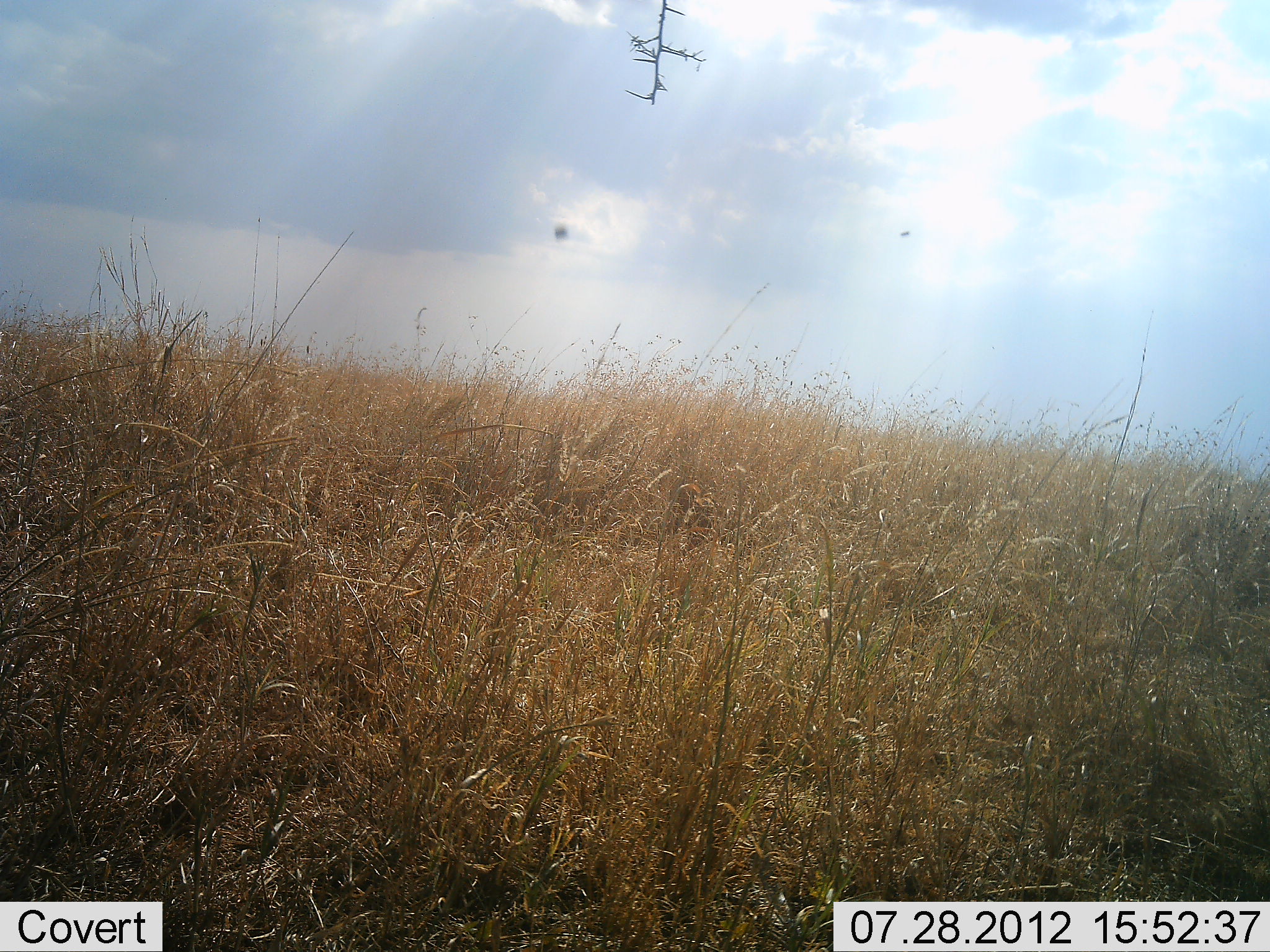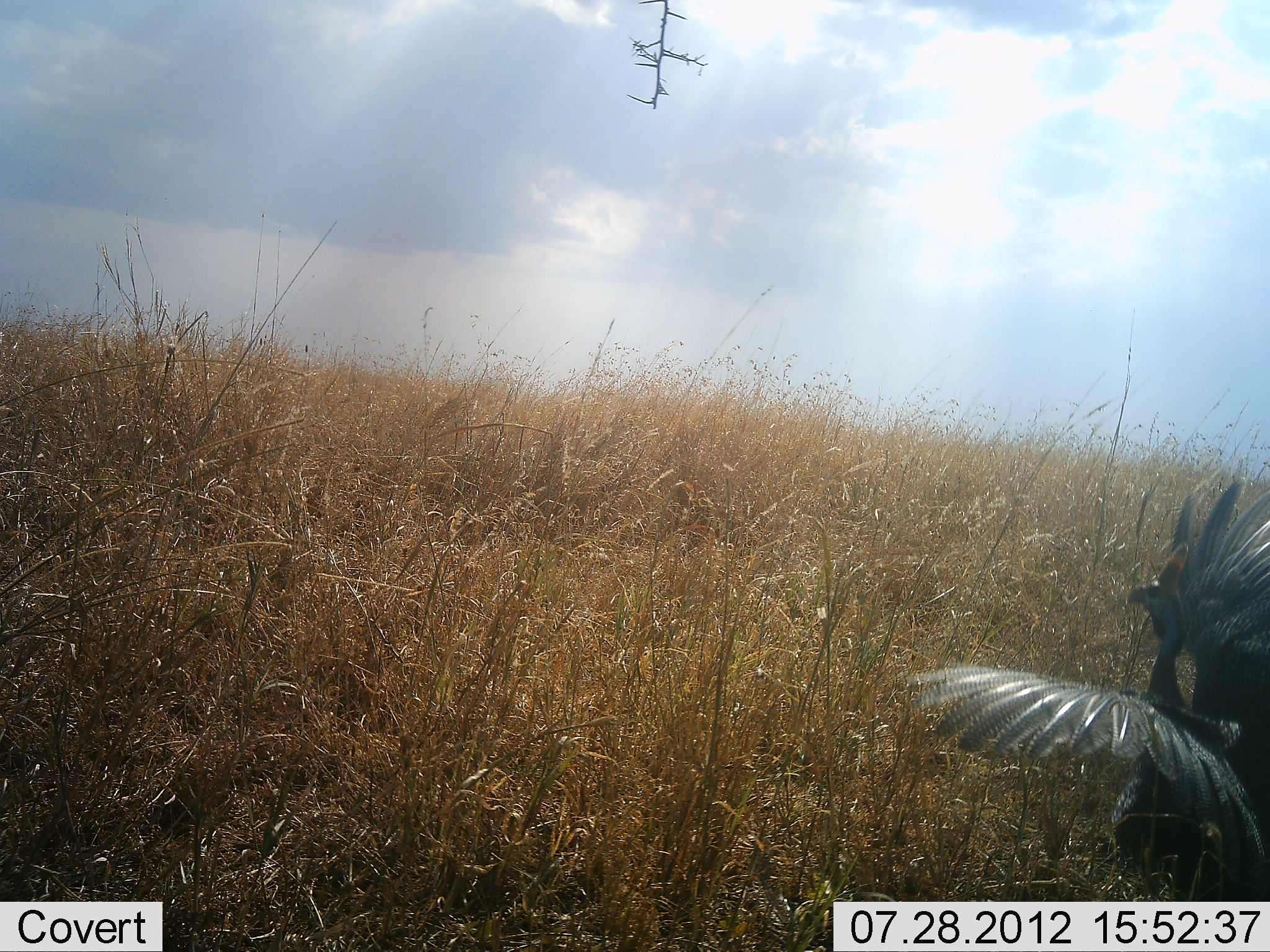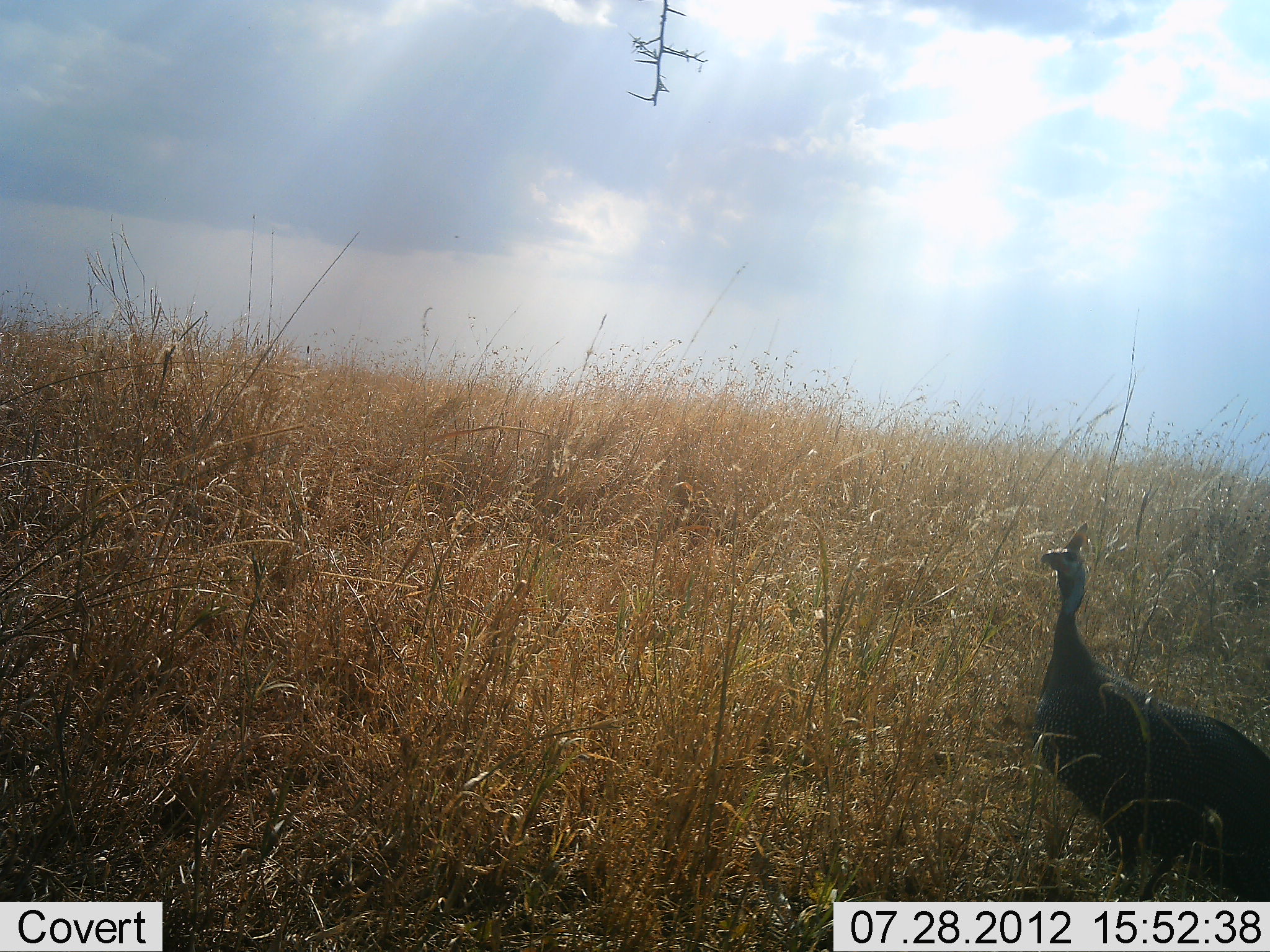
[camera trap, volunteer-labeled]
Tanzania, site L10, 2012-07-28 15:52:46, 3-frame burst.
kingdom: Animalia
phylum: Chordata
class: Aves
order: Galliformes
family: Numididae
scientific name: Numididae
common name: guinea fowl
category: guineafowl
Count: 1.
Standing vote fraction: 0%.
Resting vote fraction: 0%.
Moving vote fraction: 100%.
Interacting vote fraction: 0%.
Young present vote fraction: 0%.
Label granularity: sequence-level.